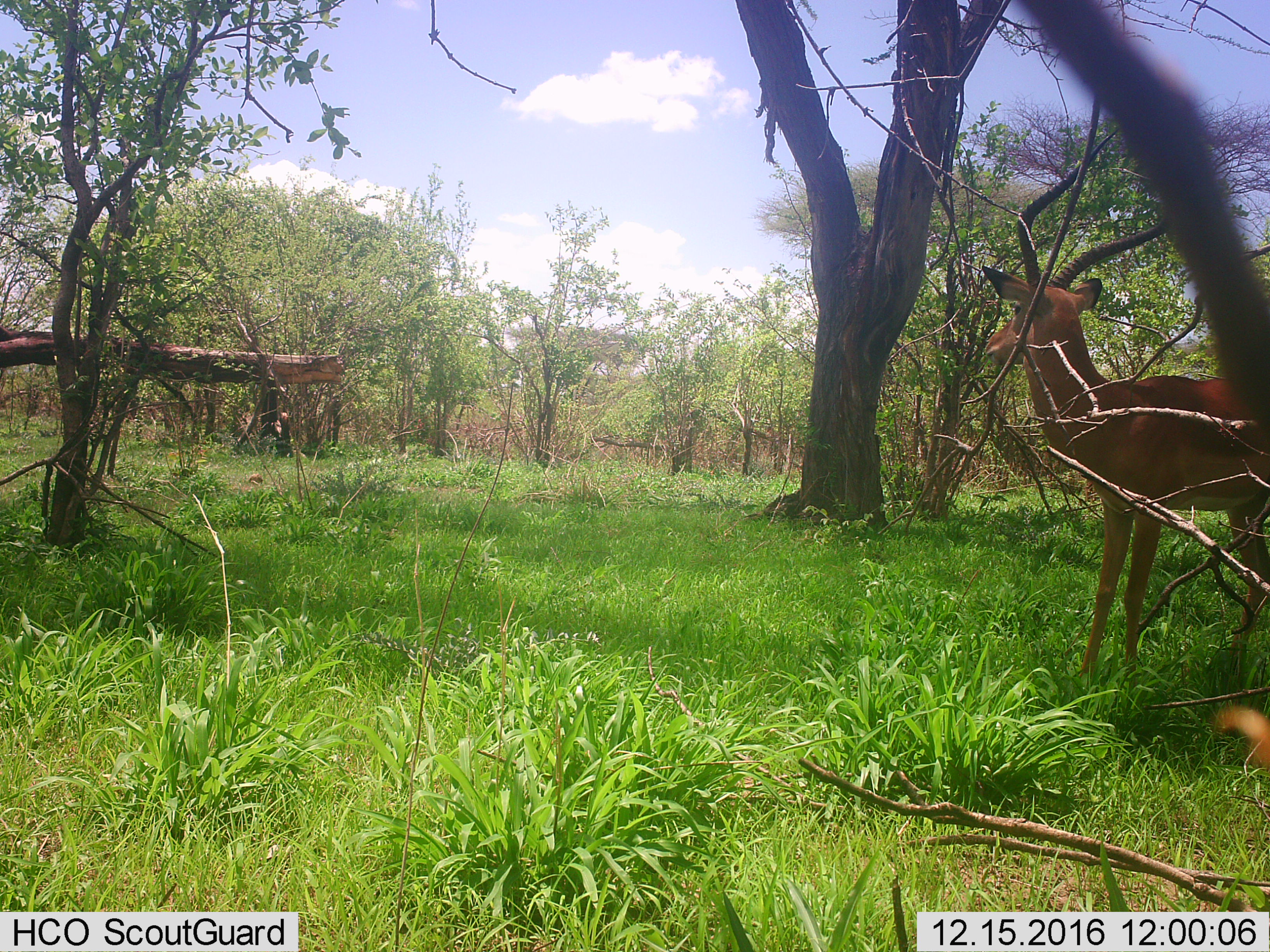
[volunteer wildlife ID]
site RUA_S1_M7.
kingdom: Animalia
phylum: Chordata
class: Mammalia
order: Artiodactyla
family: Bovidae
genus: Aepyceros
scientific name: Aepyceros melampus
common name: impala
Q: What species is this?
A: Impala (Aepyceros melampus).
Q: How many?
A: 1.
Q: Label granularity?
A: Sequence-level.